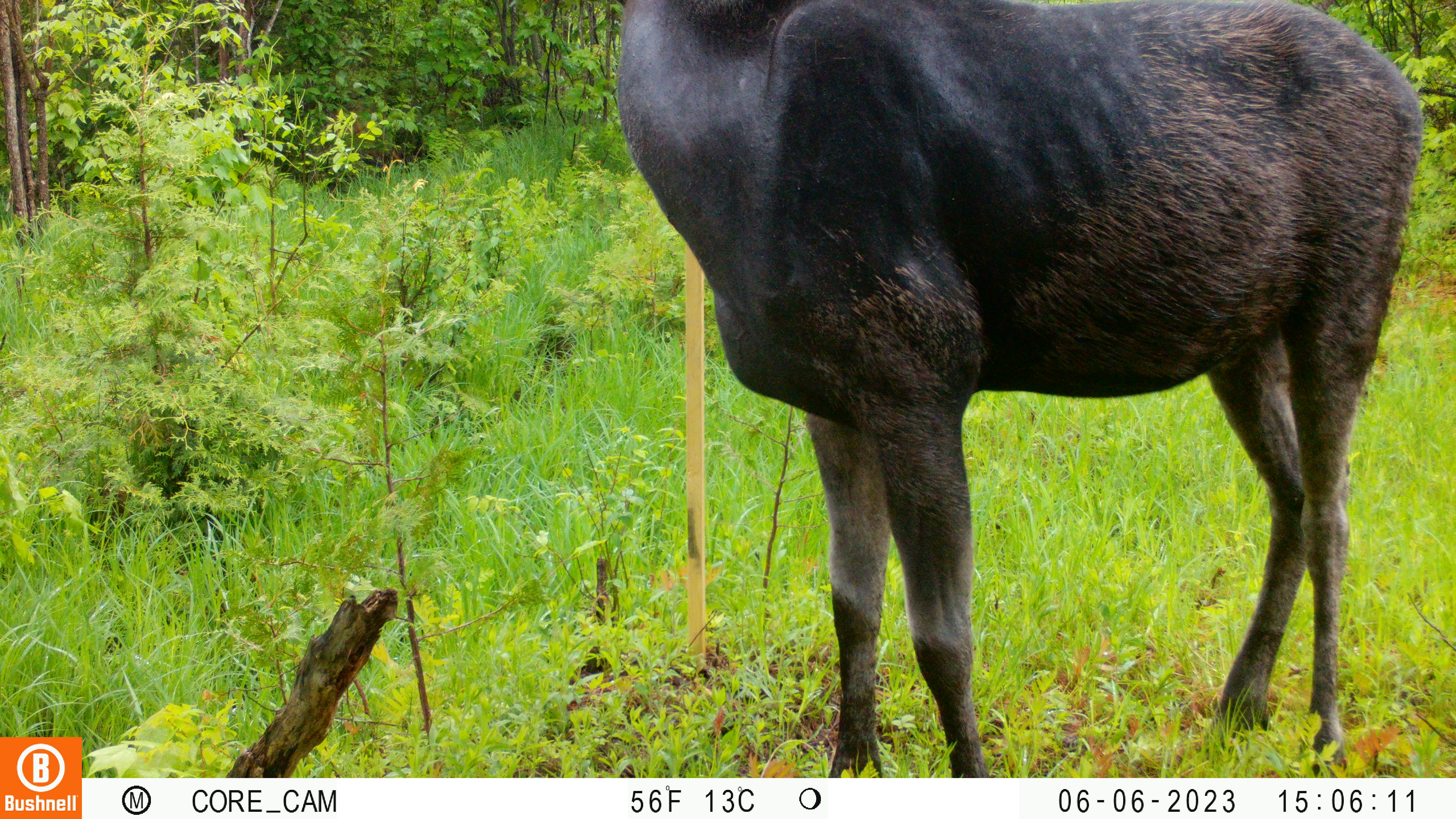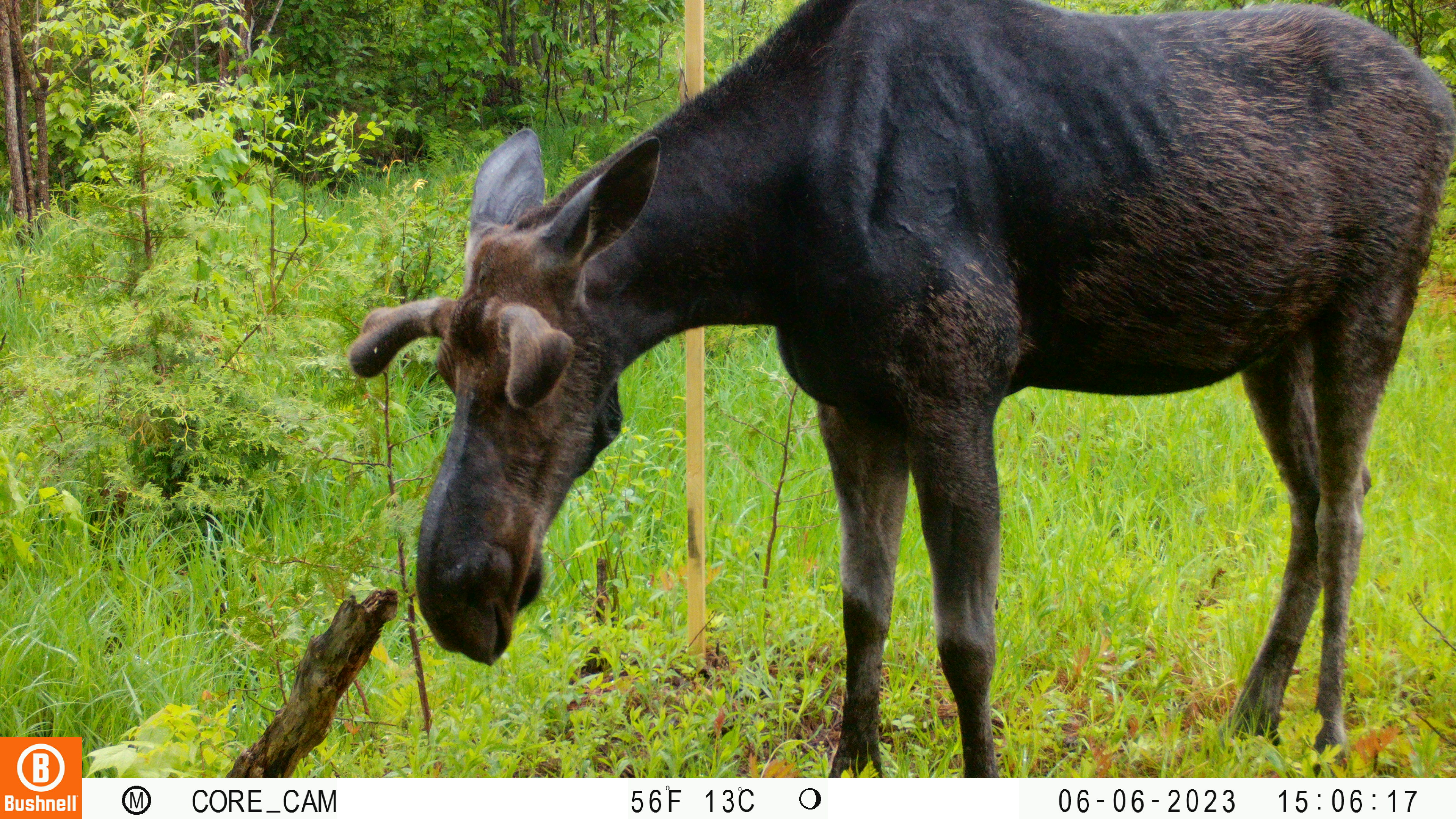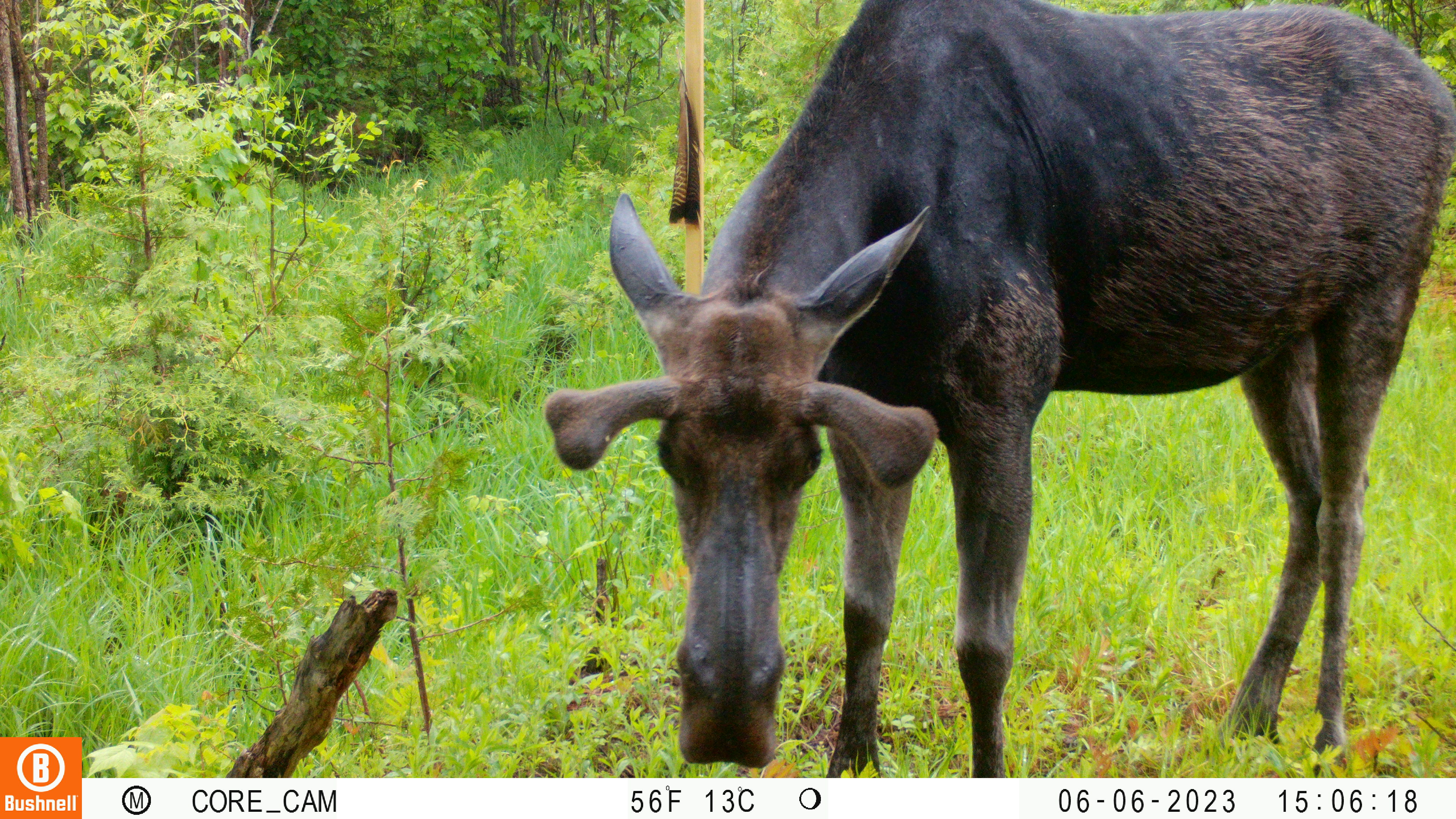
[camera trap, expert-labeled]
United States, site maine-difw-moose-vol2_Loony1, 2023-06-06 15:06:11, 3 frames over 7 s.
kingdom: Animalia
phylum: Chordata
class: Mammalia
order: Artiodactyla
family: Cervidae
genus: Alces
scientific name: Alces alces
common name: moose